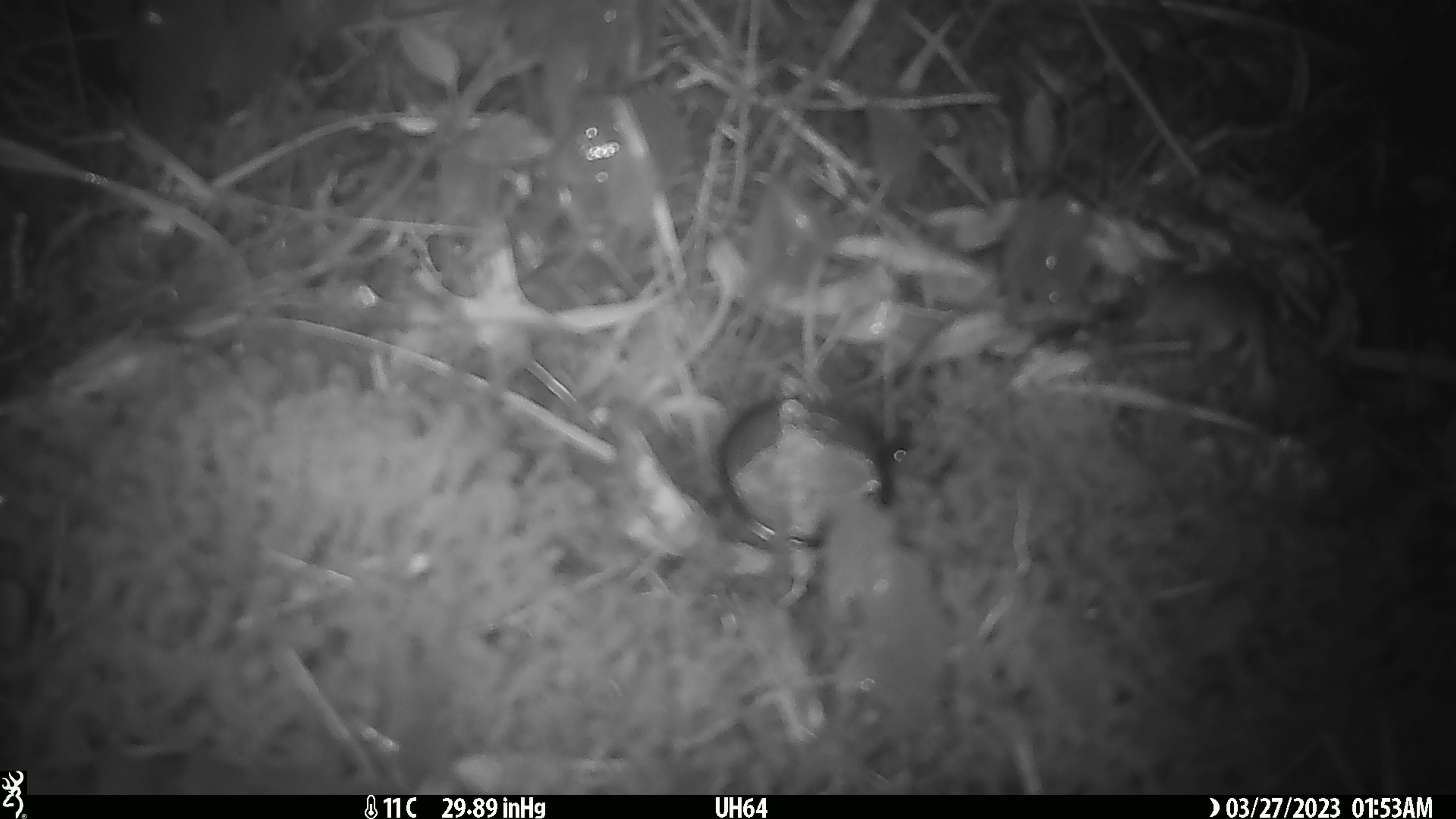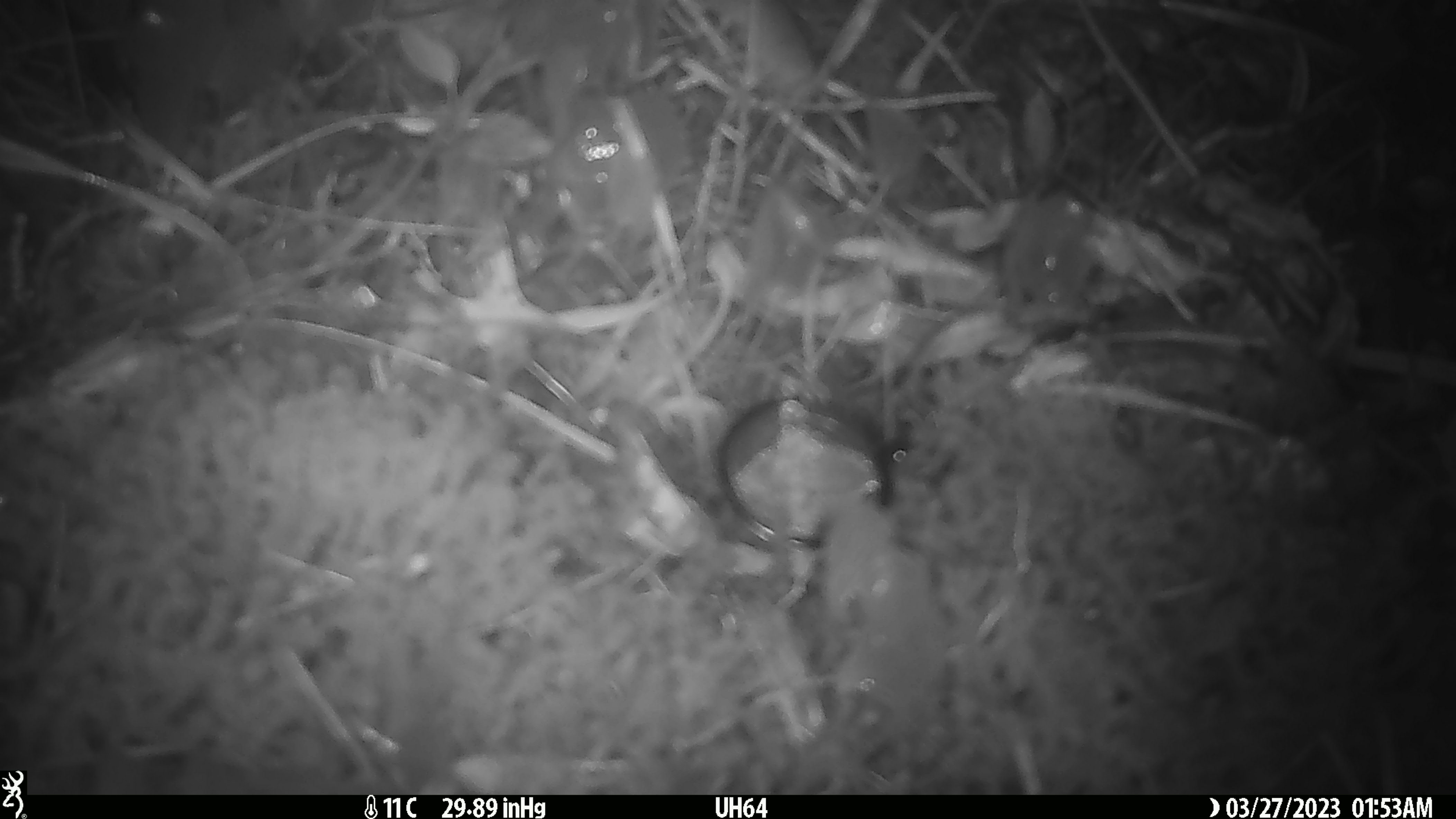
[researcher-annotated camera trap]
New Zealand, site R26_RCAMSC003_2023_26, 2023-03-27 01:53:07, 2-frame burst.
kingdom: Animalia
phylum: Chordata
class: Mammalia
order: Rodentia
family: Muridae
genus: Mus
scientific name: Mus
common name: mouse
Mouse (Mus).